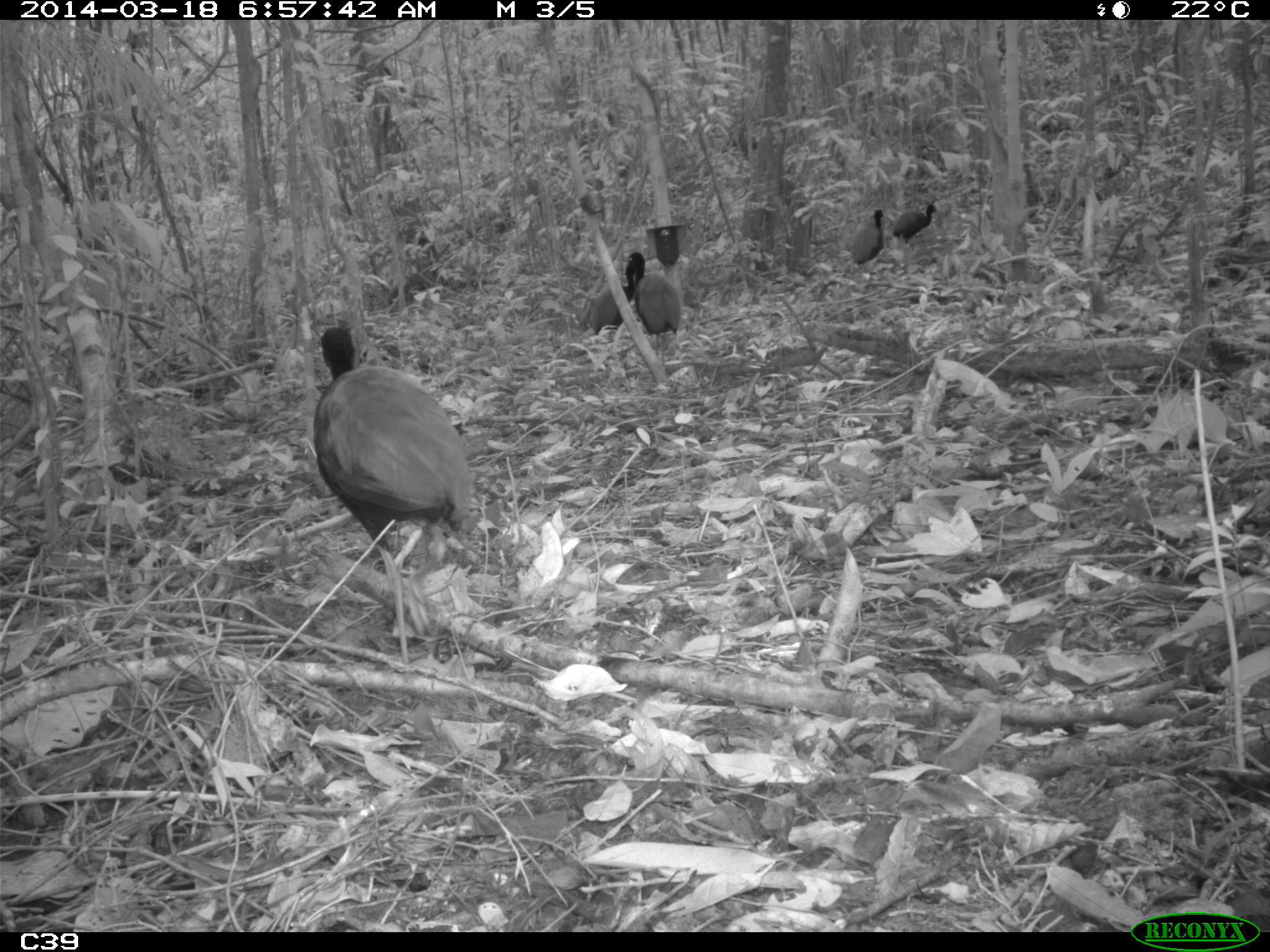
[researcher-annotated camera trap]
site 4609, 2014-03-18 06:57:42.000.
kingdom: Animalia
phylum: Chordata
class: Aves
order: Gruiformes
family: Psophiidae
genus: Psophia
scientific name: Psophia crepitans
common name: gray-winged trumpeter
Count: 11.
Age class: adult.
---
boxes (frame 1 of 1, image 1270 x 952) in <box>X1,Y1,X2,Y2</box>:
psophia crepitans: <box>309,324,470,666</box>; <box>626,250,682,374</box>; <box>588,255,637,333</box>; <box>891,202,937,258</box>; <box>849,207,885,277</box>